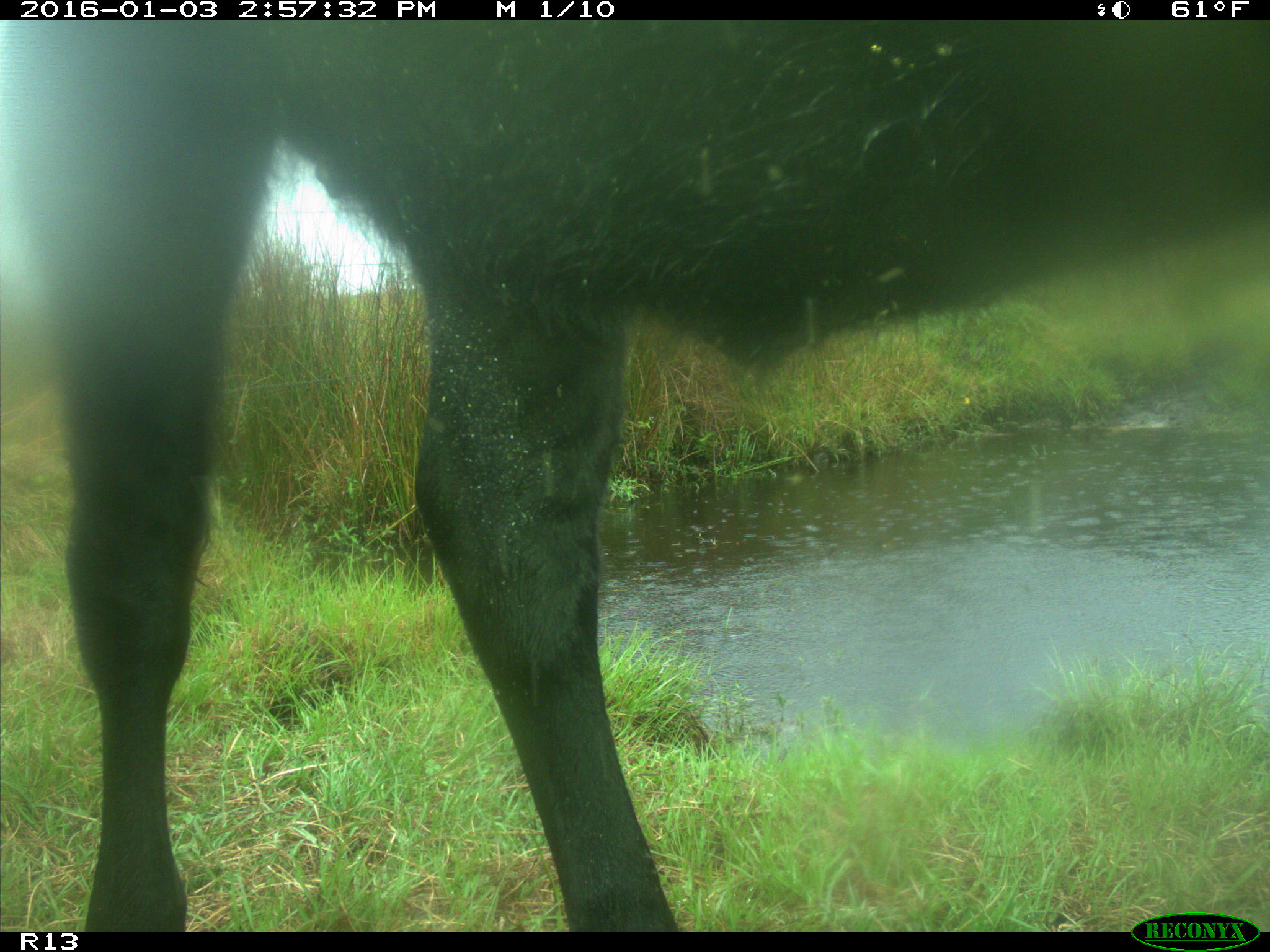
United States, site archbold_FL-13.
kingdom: Animalia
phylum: Chordata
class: Mammalia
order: Artiodactyla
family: Bovidae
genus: Bos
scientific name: Bos taurus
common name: domestic cow